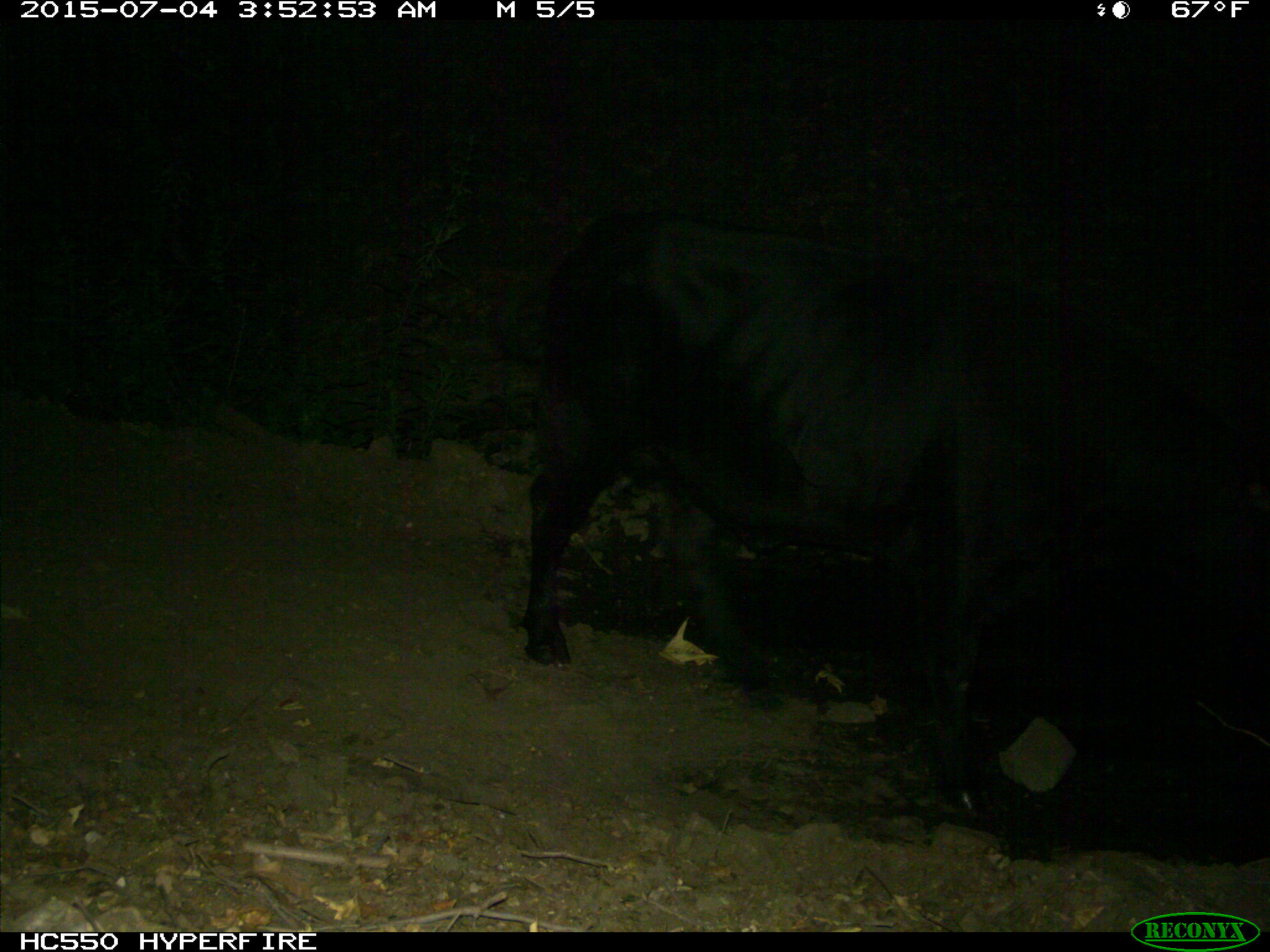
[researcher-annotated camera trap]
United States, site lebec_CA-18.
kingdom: Animalia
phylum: Chordata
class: Mammalia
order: Artiodactyla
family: Bovidae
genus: Bos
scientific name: Bos taurus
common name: domestic cow